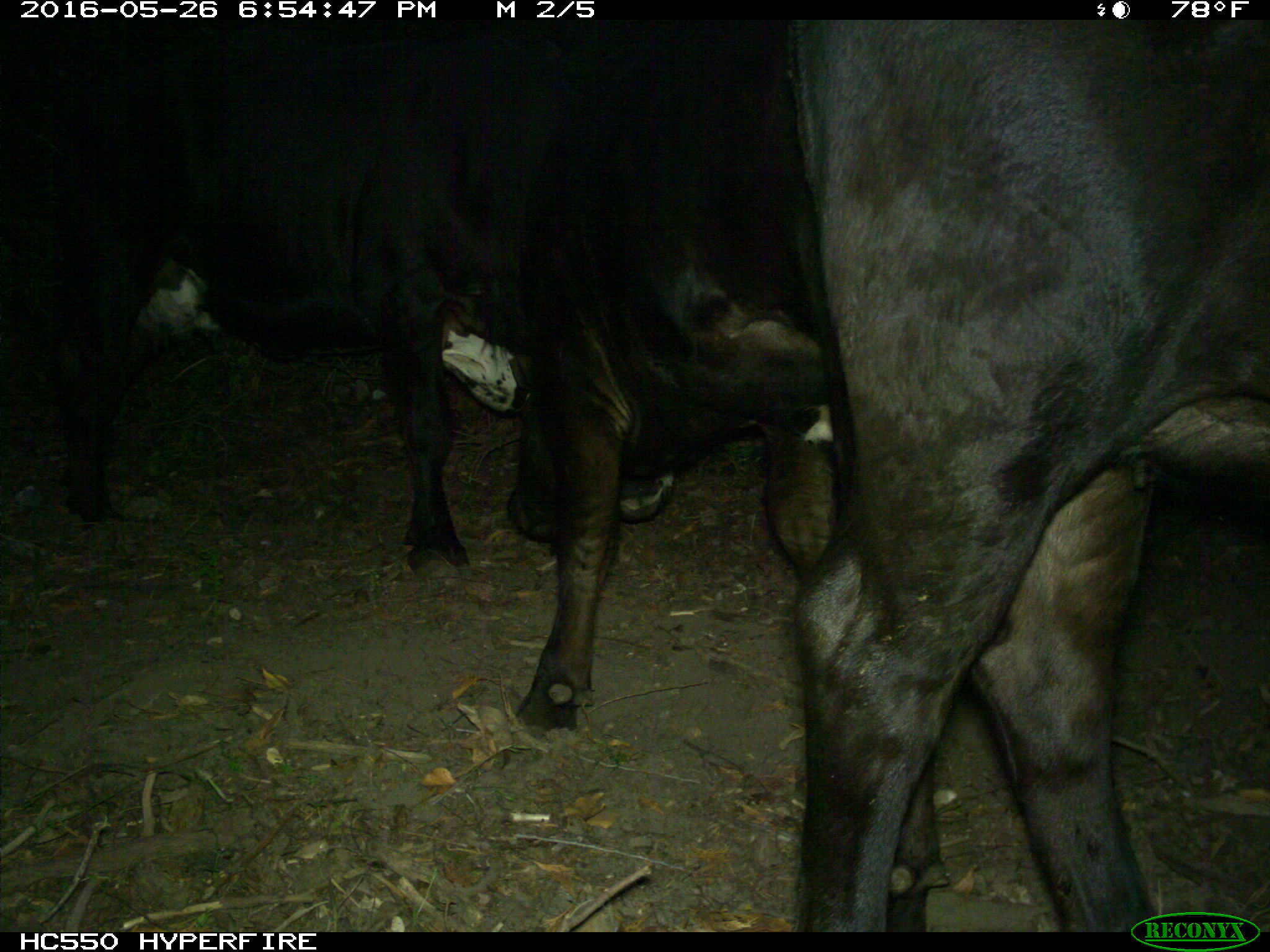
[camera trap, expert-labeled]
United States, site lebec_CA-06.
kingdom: Animalia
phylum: Chordata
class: Mammalia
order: Artiodactyla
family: Bovidae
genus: Bos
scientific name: Bos taurus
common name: domestic cow